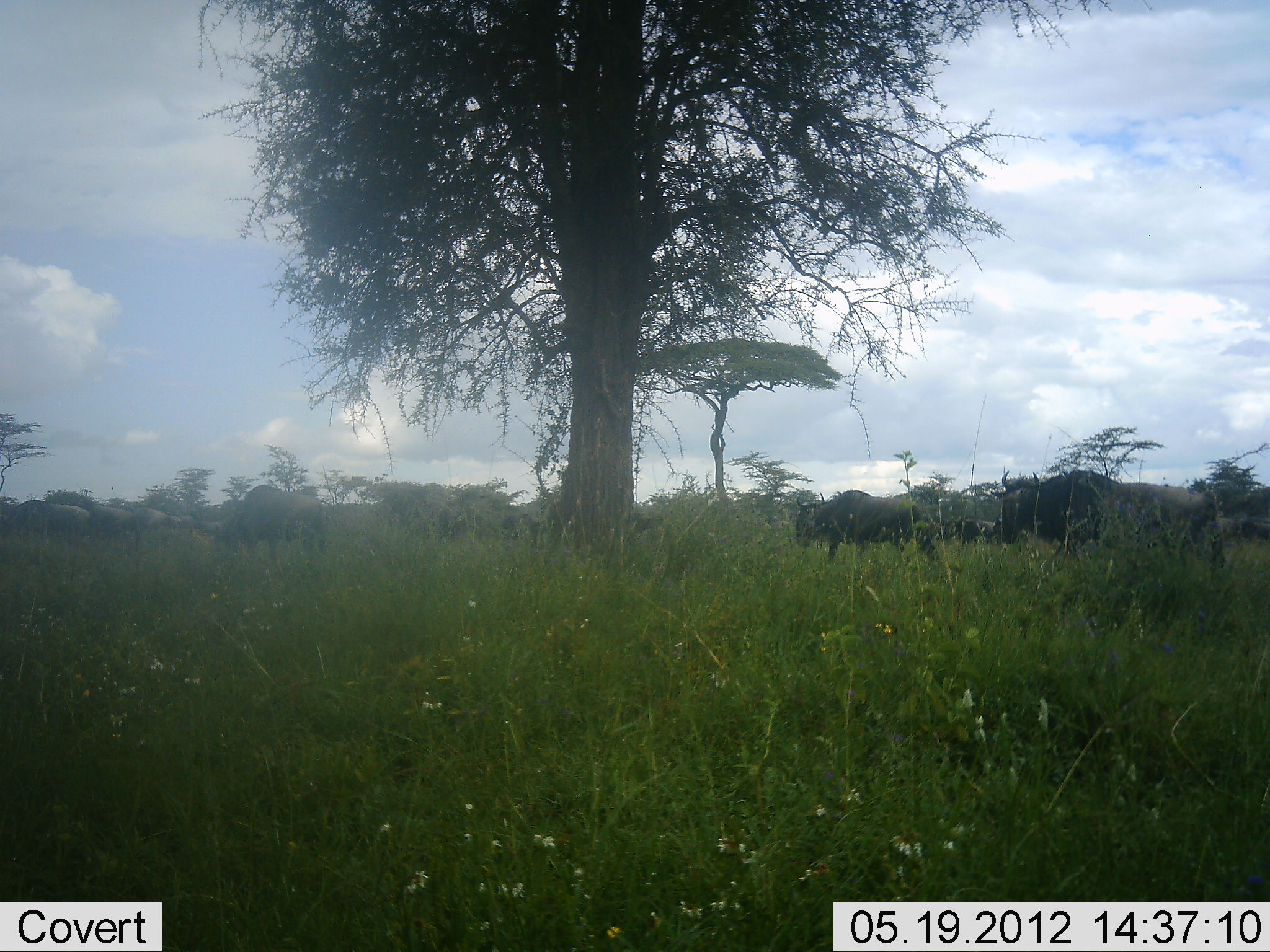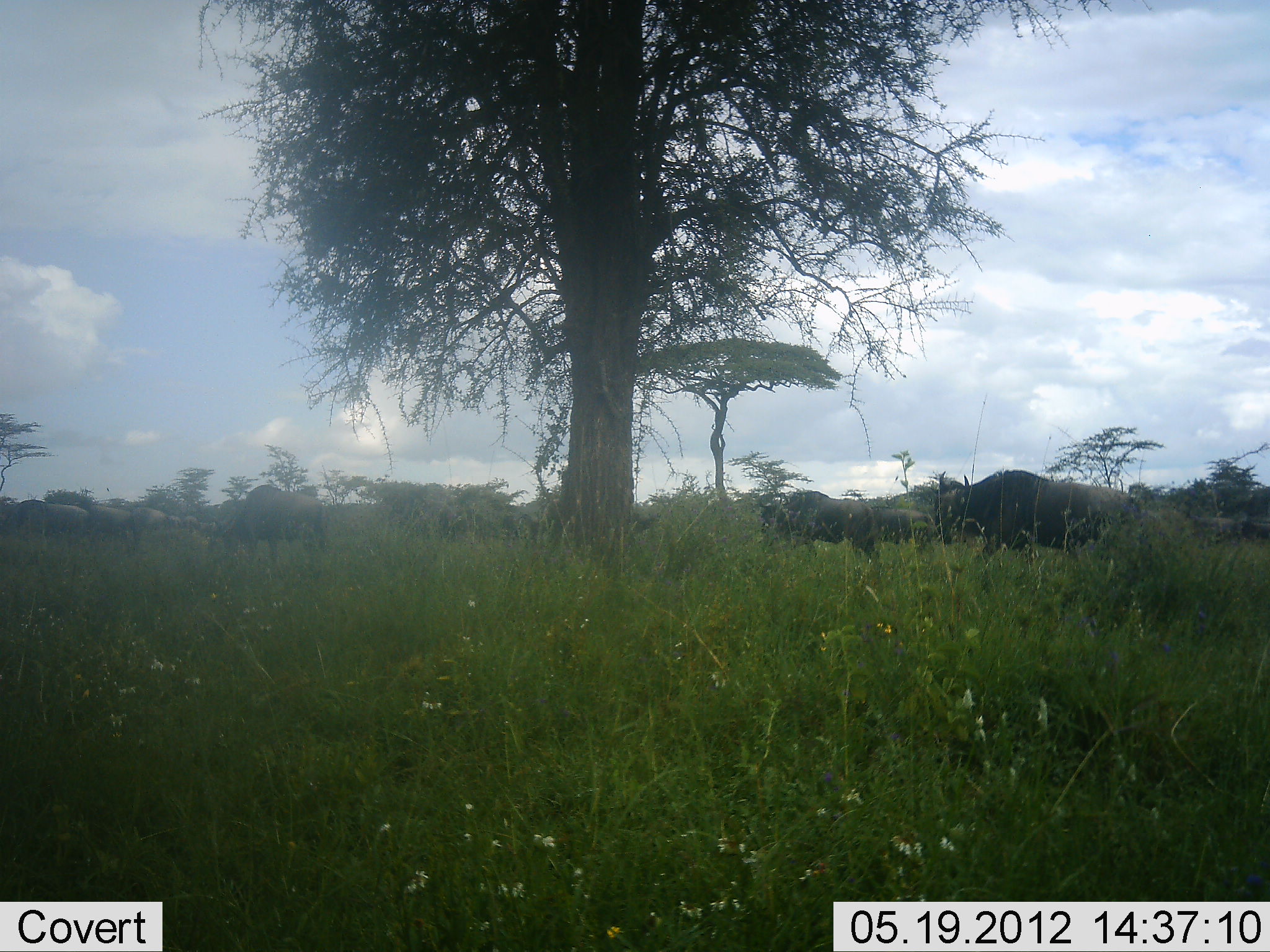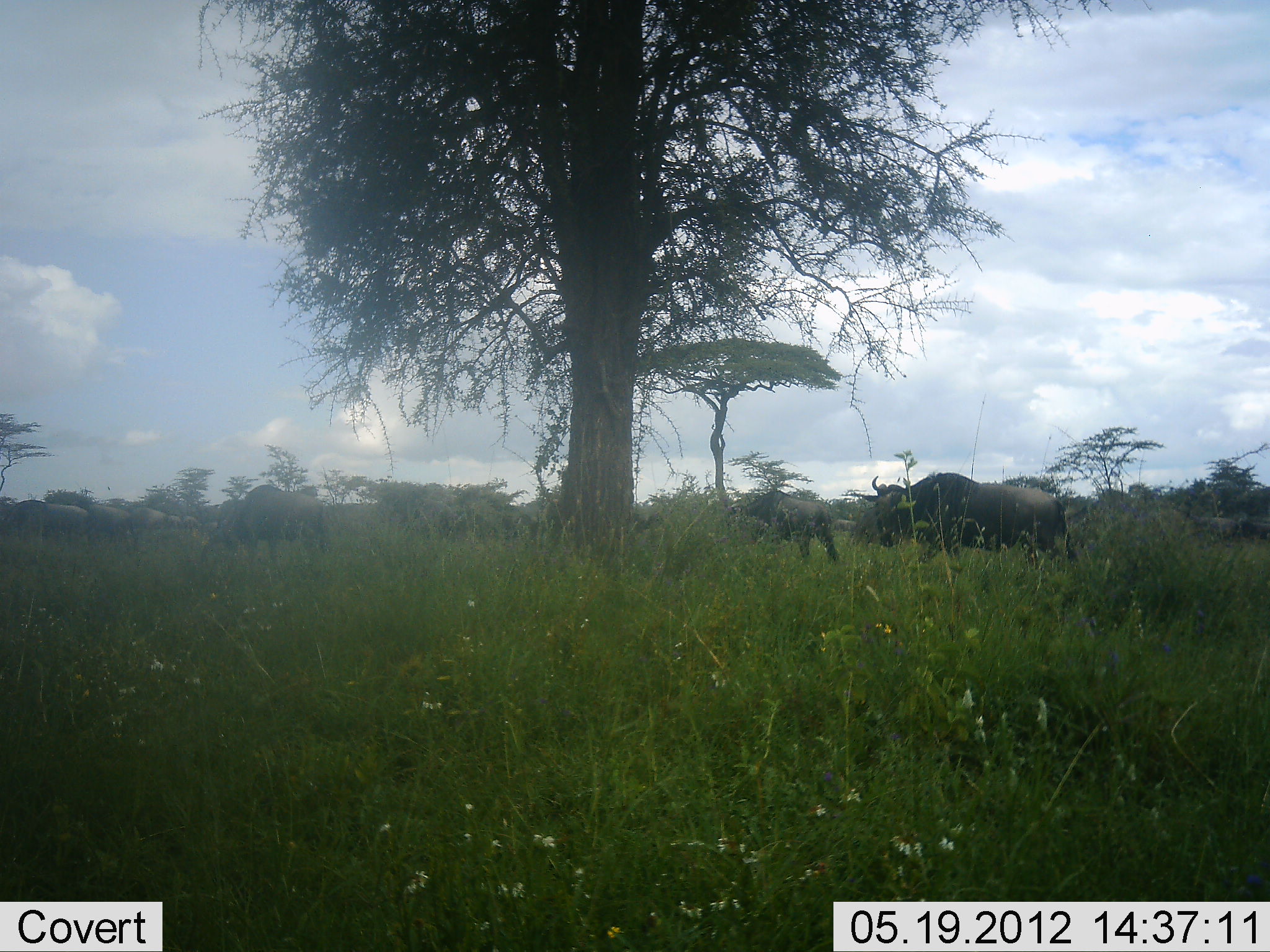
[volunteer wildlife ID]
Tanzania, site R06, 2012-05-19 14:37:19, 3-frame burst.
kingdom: Animalia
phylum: Chordata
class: Mammalia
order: Artiodactyla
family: Bovidae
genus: Connochaetes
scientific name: Connochaetes taurinus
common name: blue wildebeest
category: wildebeest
Wildebeest (blue wildebeest) (Connochaetes taurinus), count 8. Behavior (volunteer vote fractions): standing 35%, resting 0%, moving 96%, interacting 0%. Young present (vote fraction): 4%. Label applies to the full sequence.